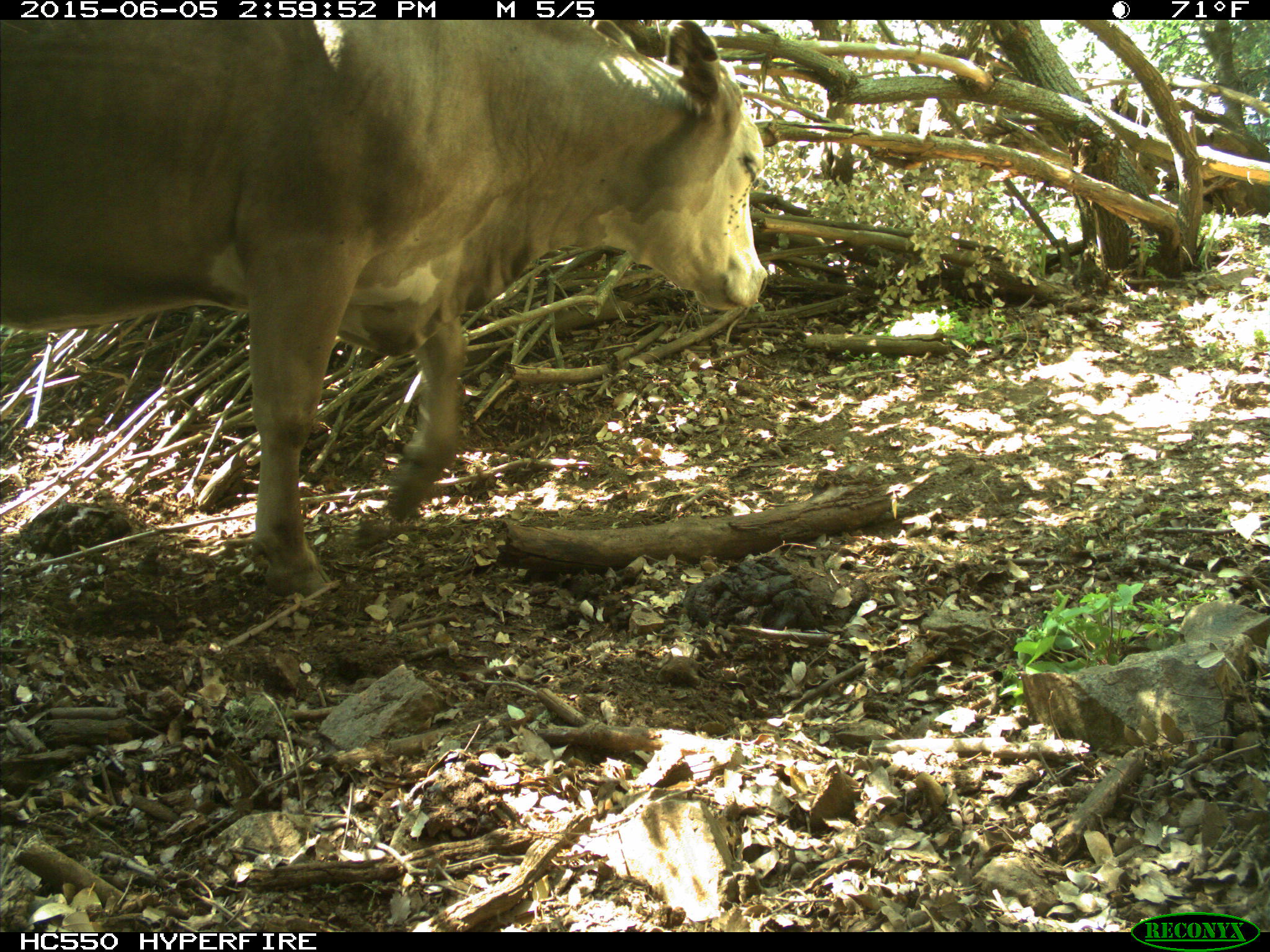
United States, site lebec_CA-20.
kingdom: Animalia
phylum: Chordata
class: Mammalia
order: Artiodactyla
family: Bovidae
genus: Bos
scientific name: Bos taurus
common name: domestic cow